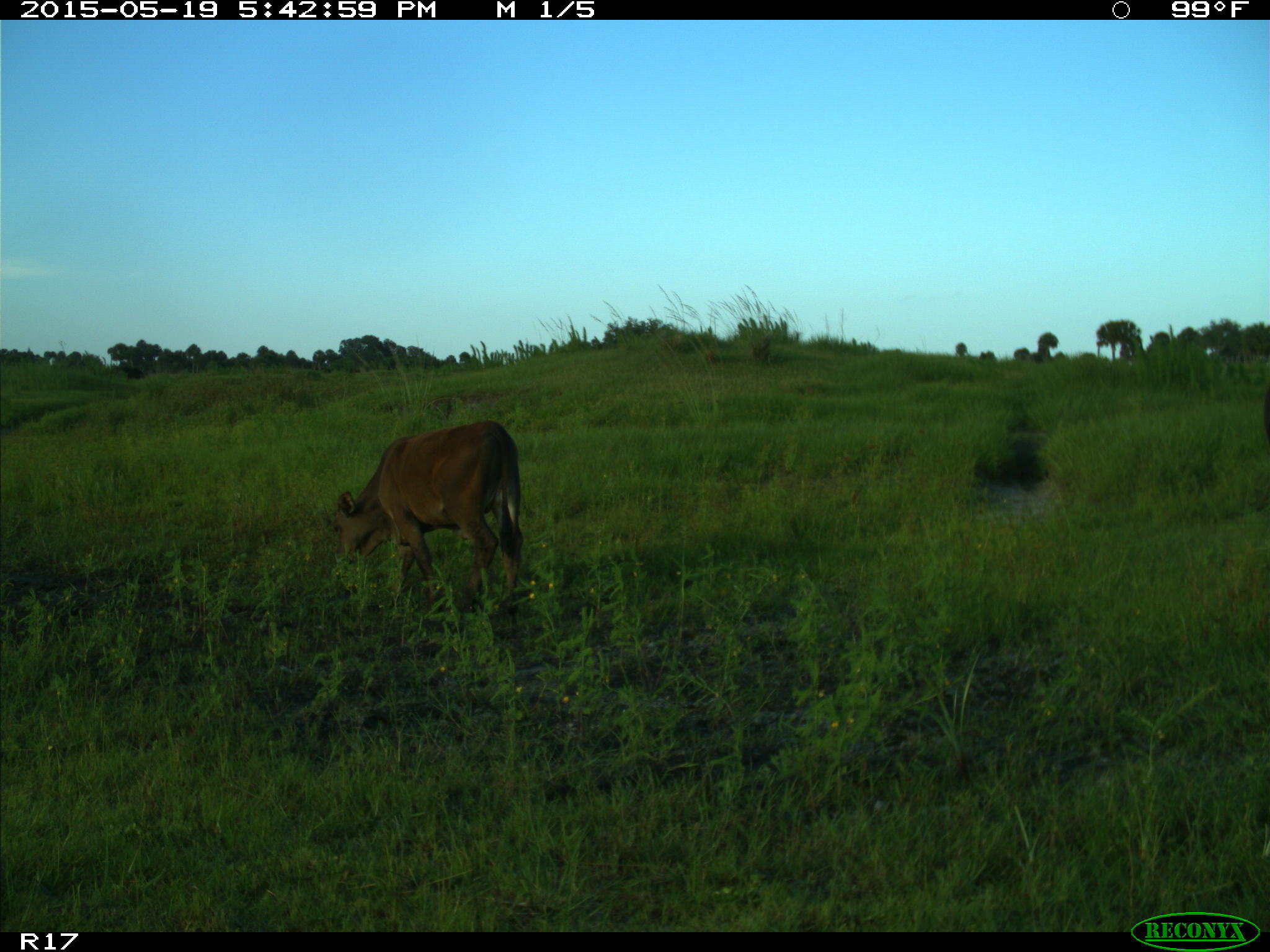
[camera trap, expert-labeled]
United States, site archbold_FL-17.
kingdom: Animalia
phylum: Chordata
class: Mammalia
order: Artiodactyla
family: Bovidae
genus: Bos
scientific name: Bos taurus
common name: domestic cow